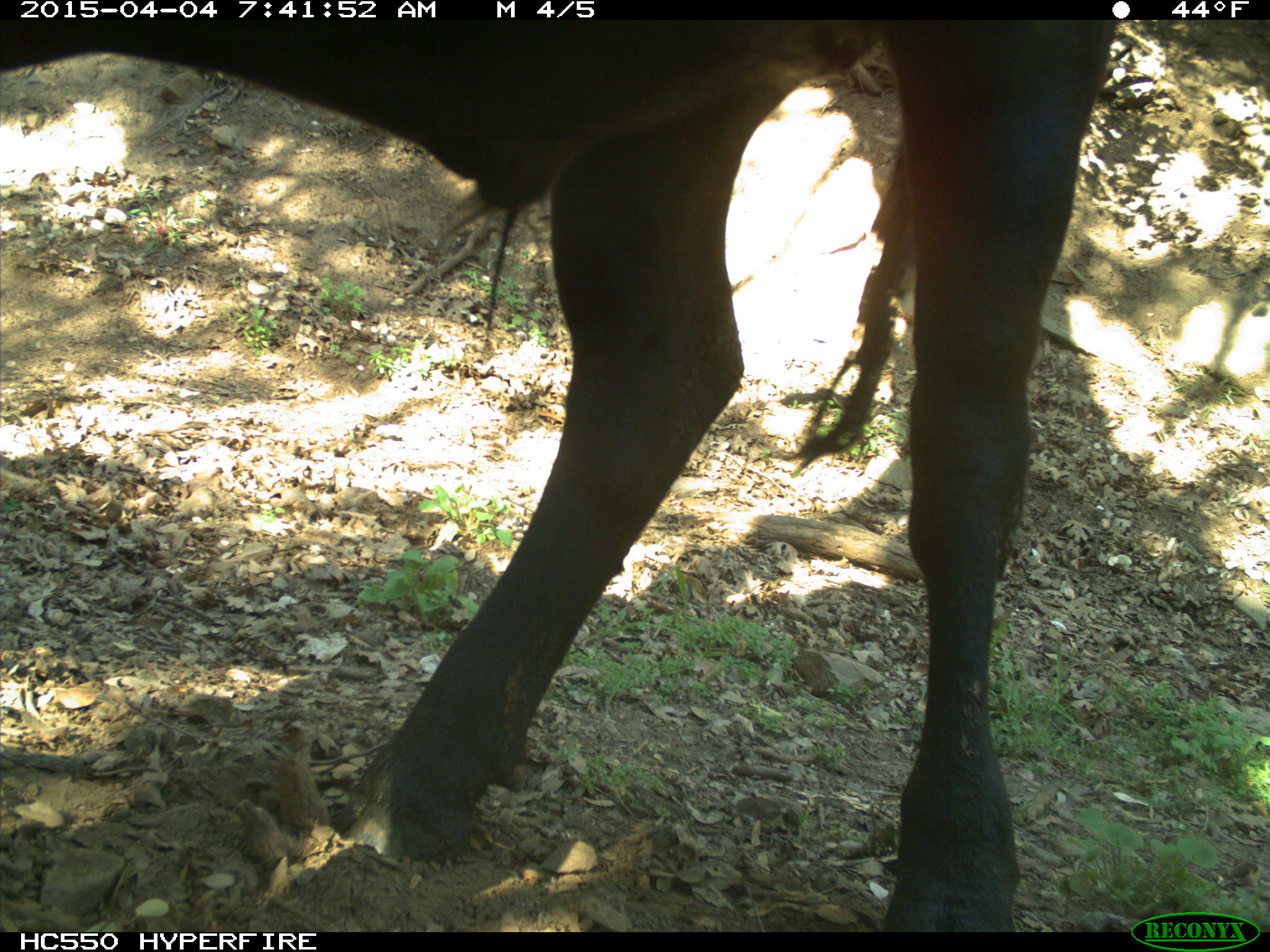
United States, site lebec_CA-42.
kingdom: Animalia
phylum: Chordata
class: Mammalia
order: Artiodactyla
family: Bovidae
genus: Bos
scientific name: Bos taurus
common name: domestic cow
Bos taurus (domestic cow).